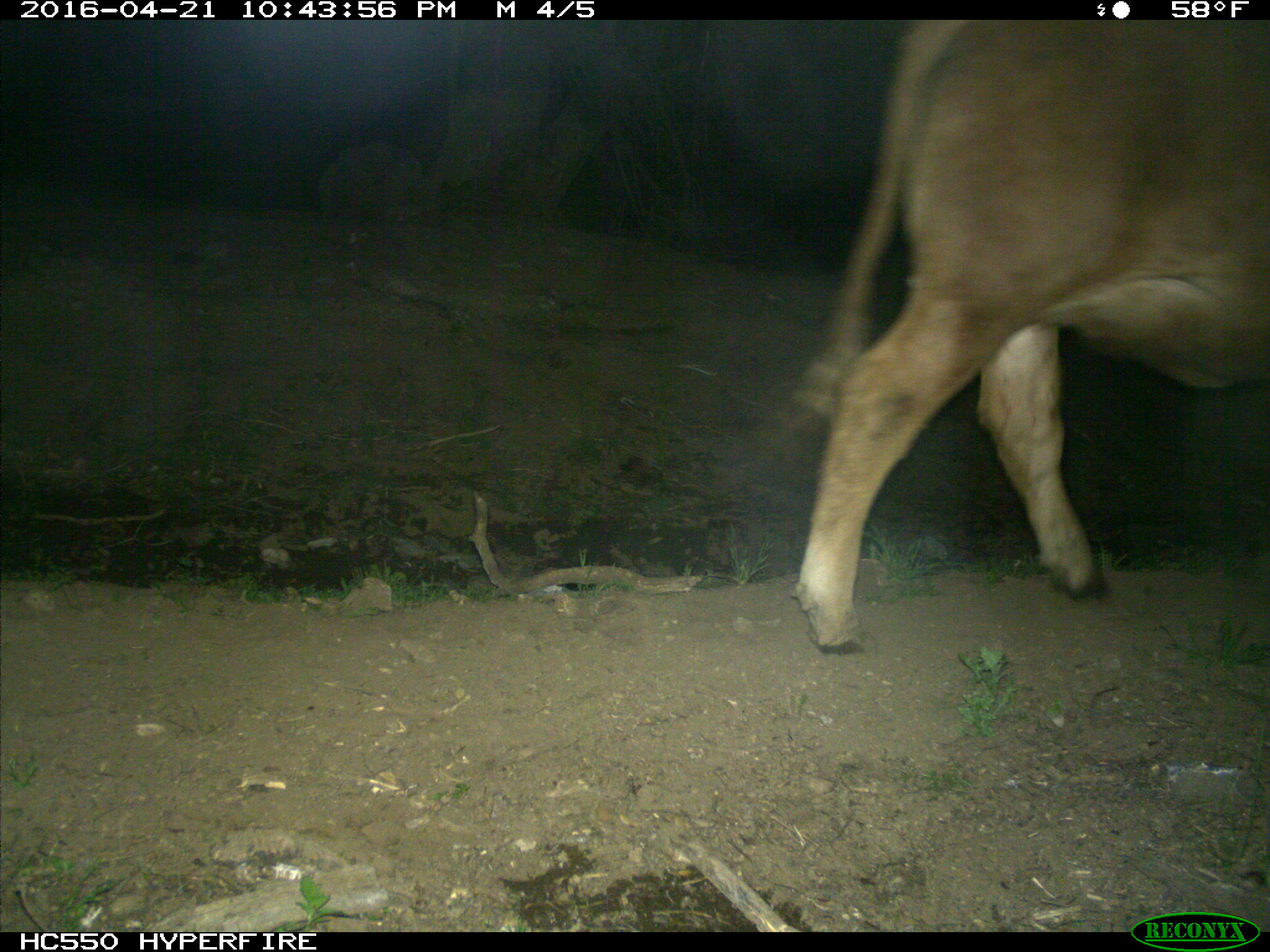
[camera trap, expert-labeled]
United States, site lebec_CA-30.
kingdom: Animalia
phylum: Chordata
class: Mammalia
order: Artiodactyla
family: Bovidae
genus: Bos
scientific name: Bos taurus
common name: domestic cow